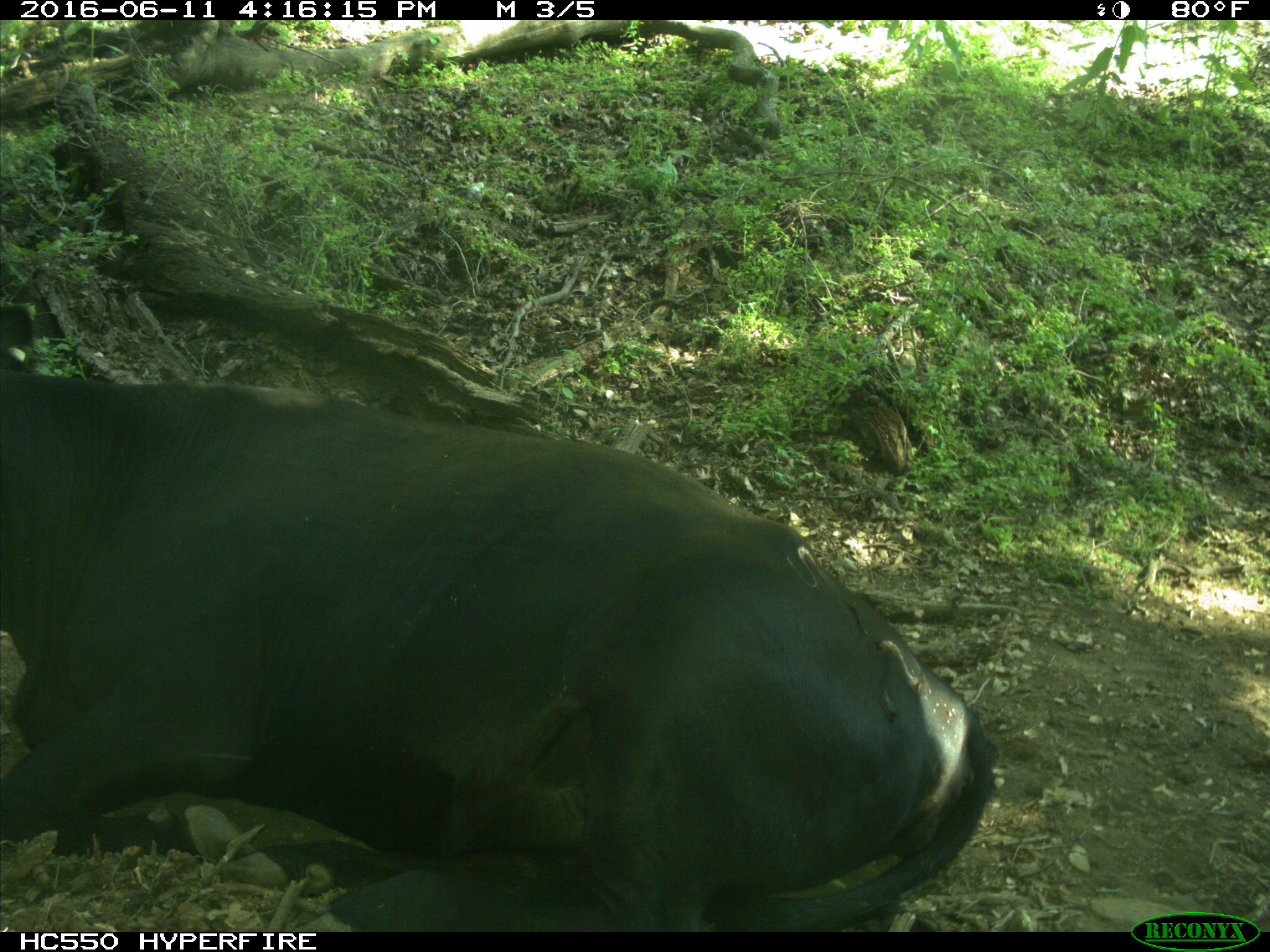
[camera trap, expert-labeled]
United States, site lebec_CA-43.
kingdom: Animalia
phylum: Chordata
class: Mammalia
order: Artiodactyla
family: Bovidae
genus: Bos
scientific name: Bos taurus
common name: domestic cow